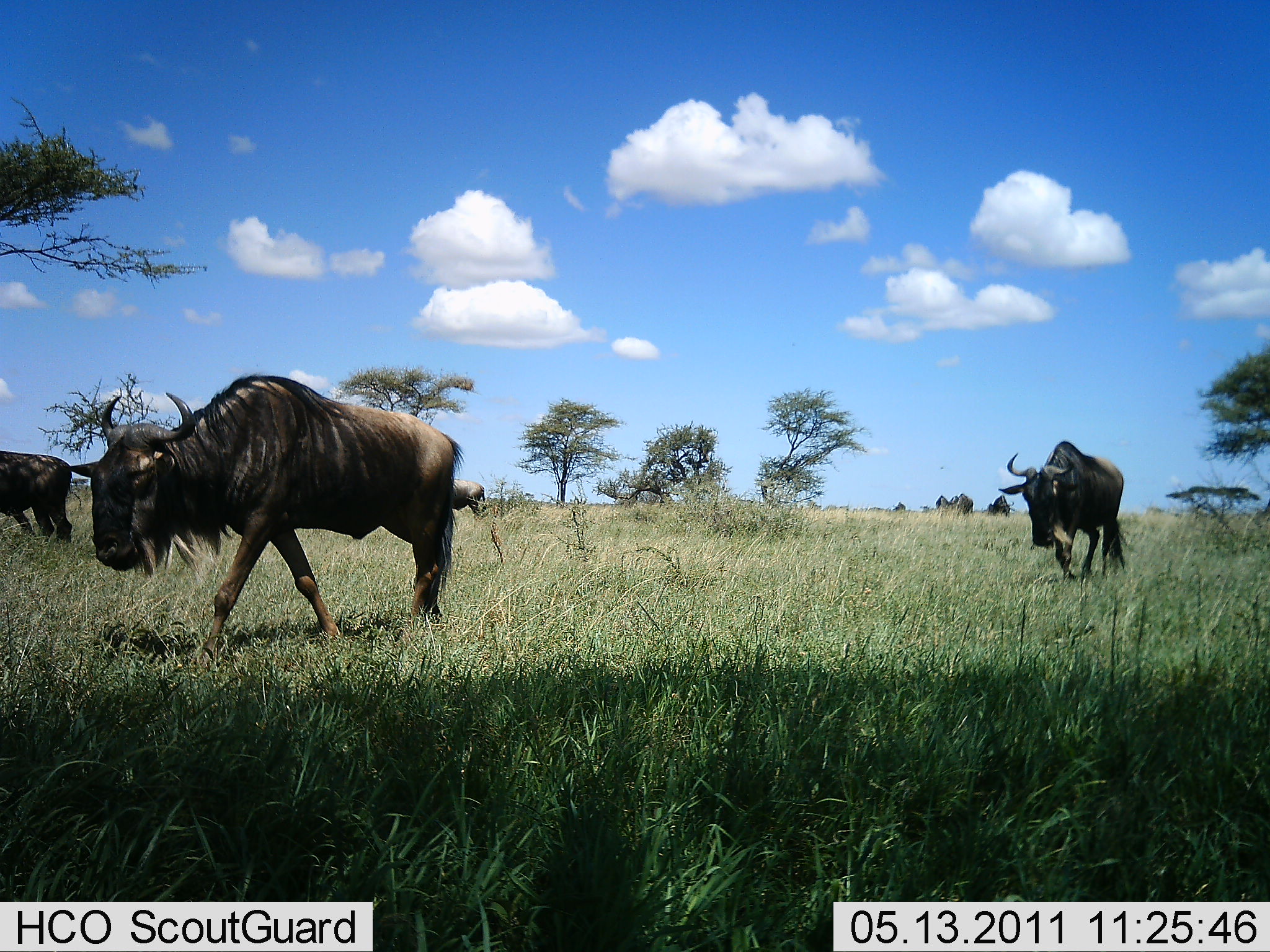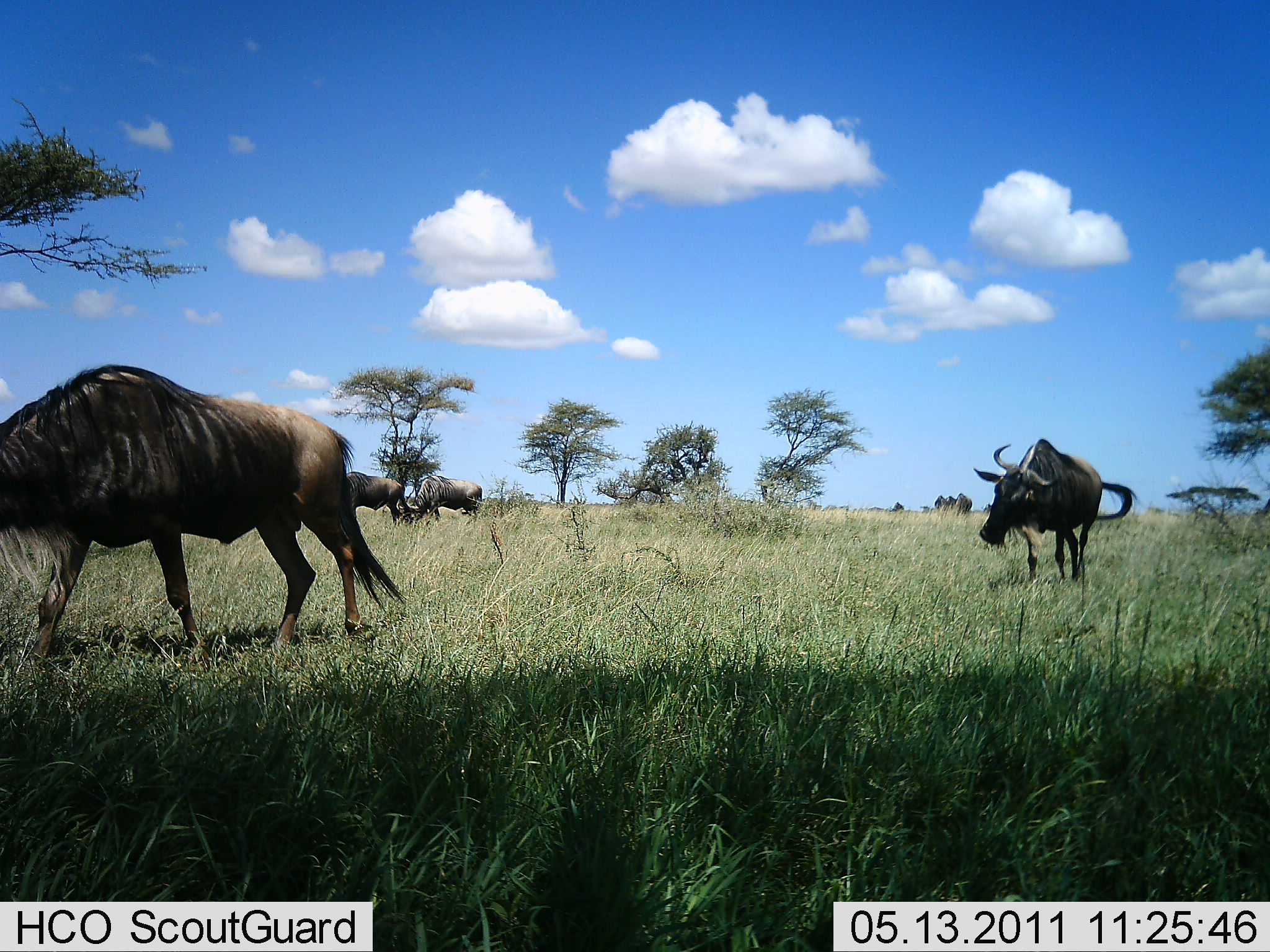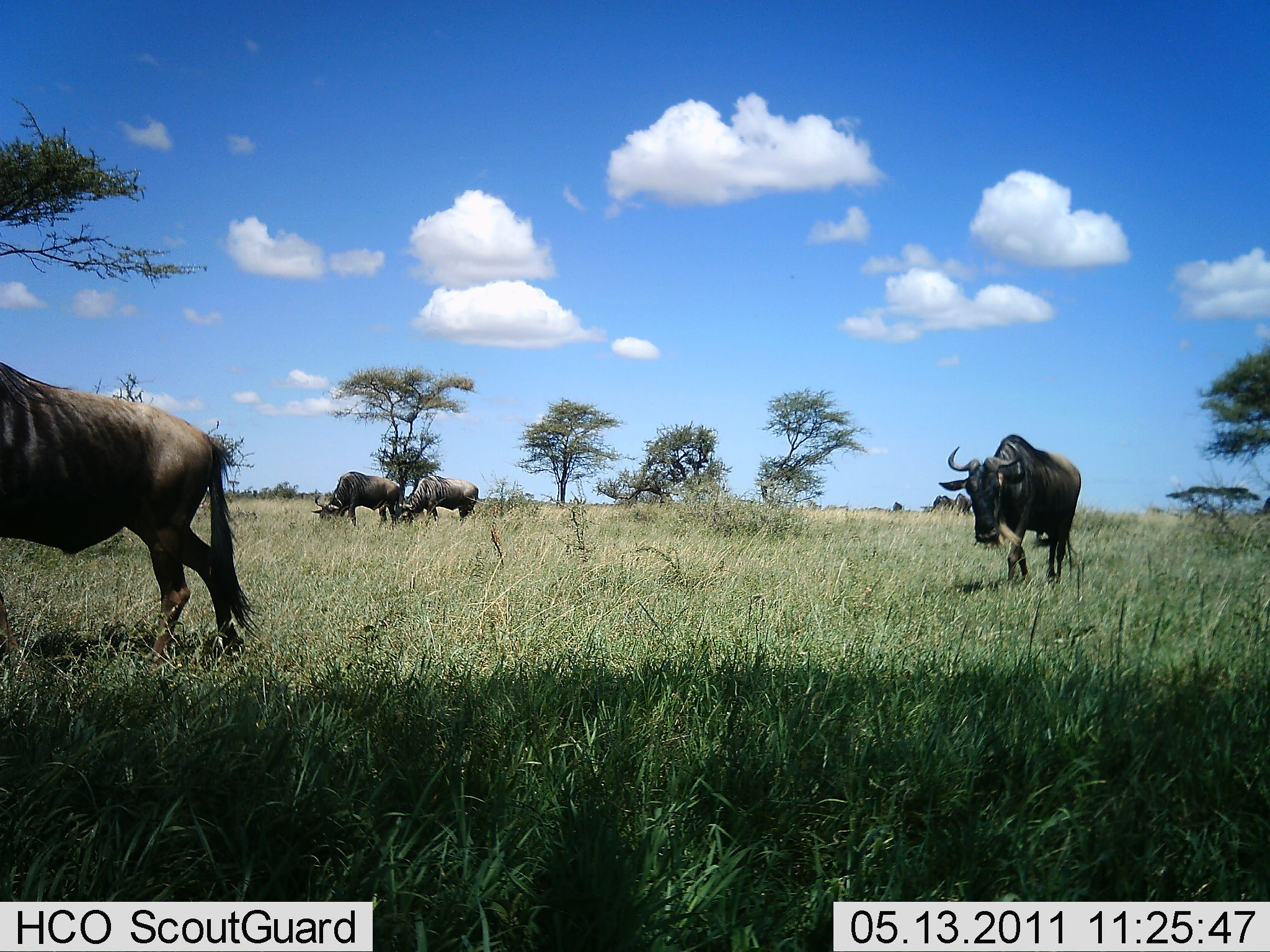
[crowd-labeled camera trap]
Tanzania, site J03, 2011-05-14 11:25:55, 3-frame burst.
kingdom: Animalia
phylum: Chordata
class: Mammalia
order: Artiodactyla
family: Bovidae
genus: Connochaetes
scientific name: Connochaetes taurinus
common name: blue wildebeest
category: wildebeest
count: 6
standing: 30%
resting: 0%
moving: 100%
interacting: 0%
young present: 0%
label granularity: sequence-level